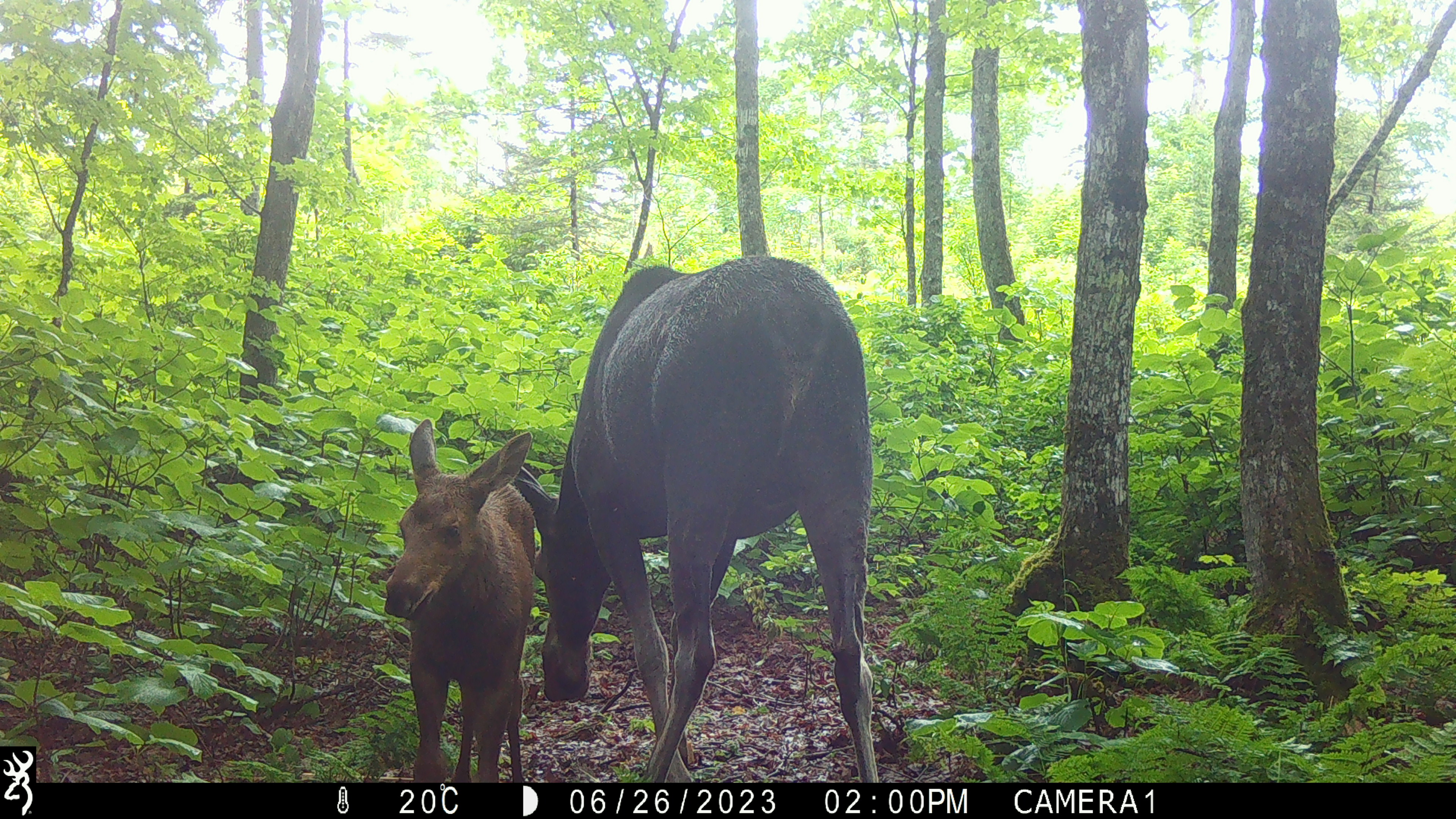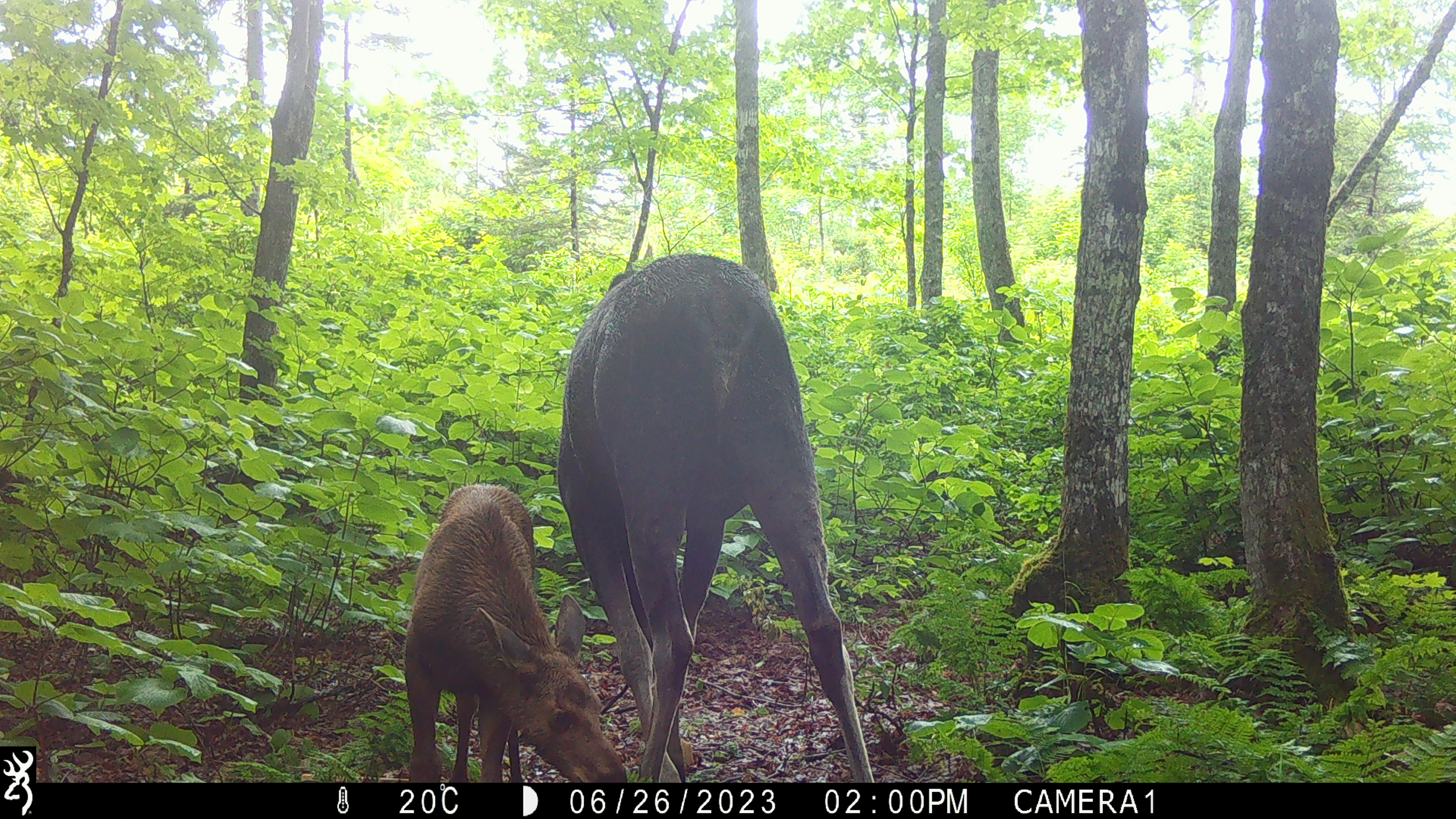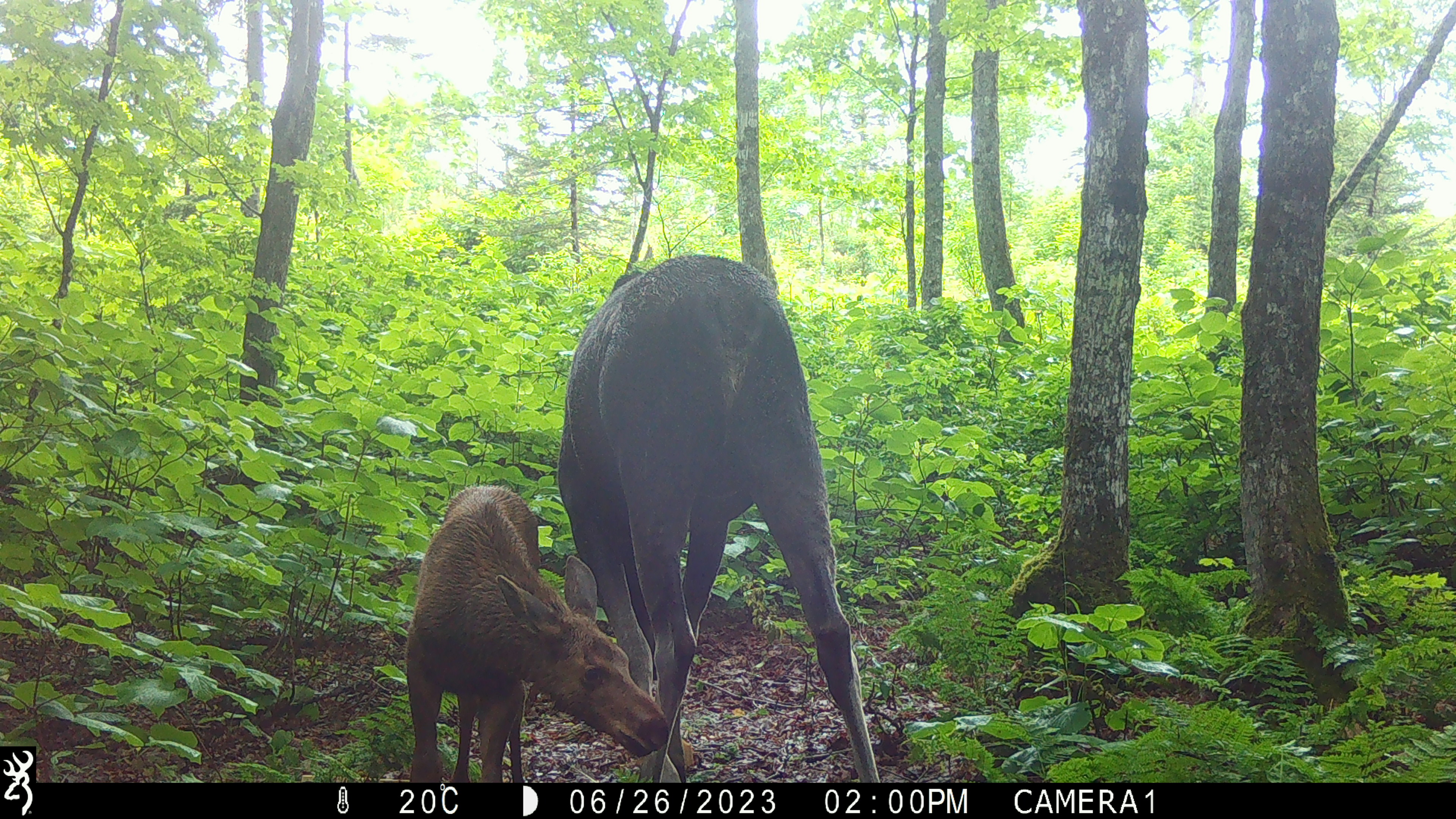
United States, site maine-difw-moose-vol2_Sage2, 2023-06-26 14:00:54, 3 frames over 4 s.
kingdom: Animalia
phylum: Chordata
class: Mammalia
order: Artiodactyla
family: Cervidae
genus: Alces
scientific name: Alces alces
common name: moose